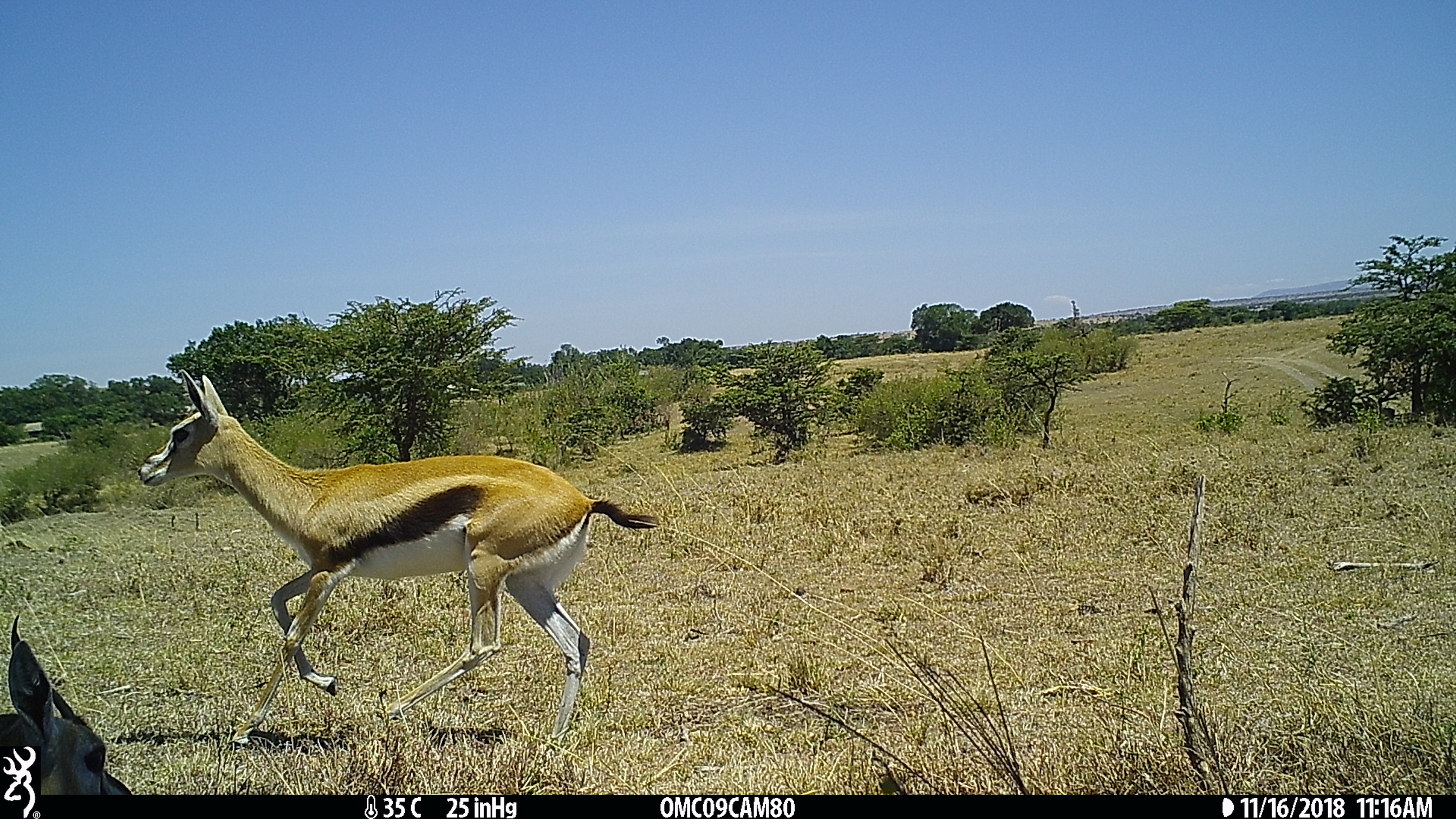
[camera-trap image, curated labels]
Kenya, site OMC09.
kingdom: Animalia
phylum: Chordata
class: Mammalia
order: Artiodactyla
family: Bovidae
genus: Eudorcas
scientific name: Eudorcas thomsonii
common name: thomon's gazelle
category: gazelle thomsons